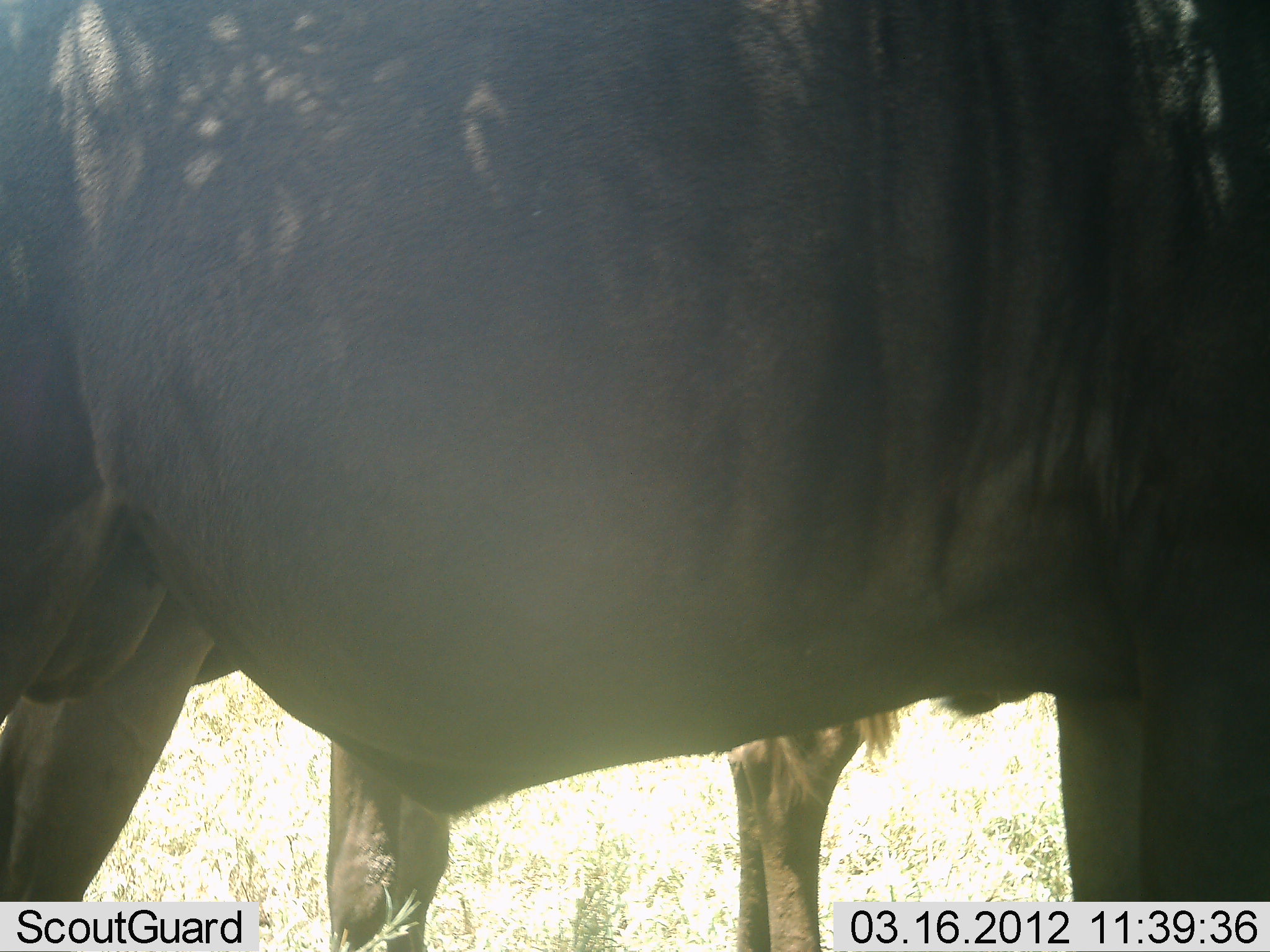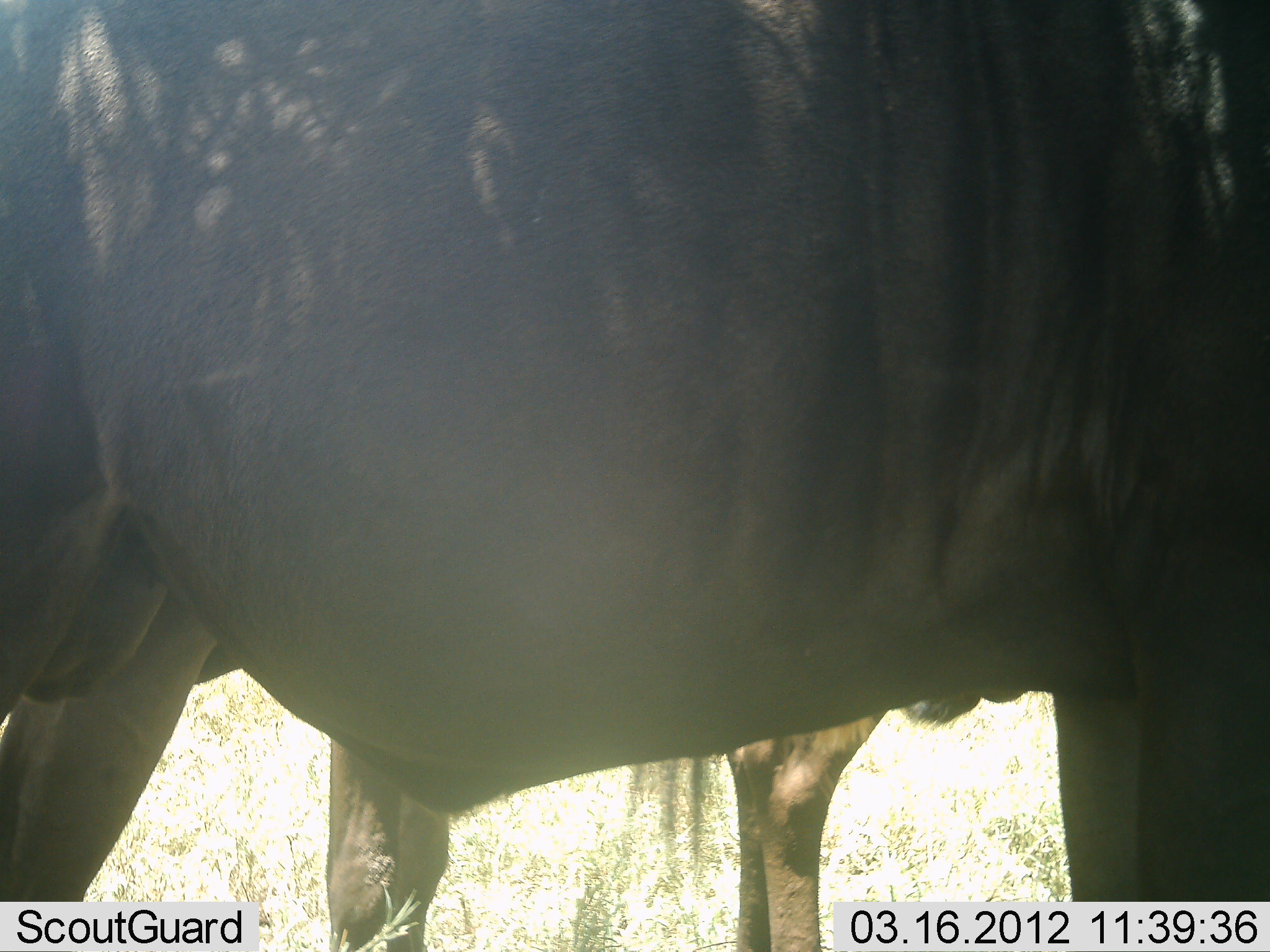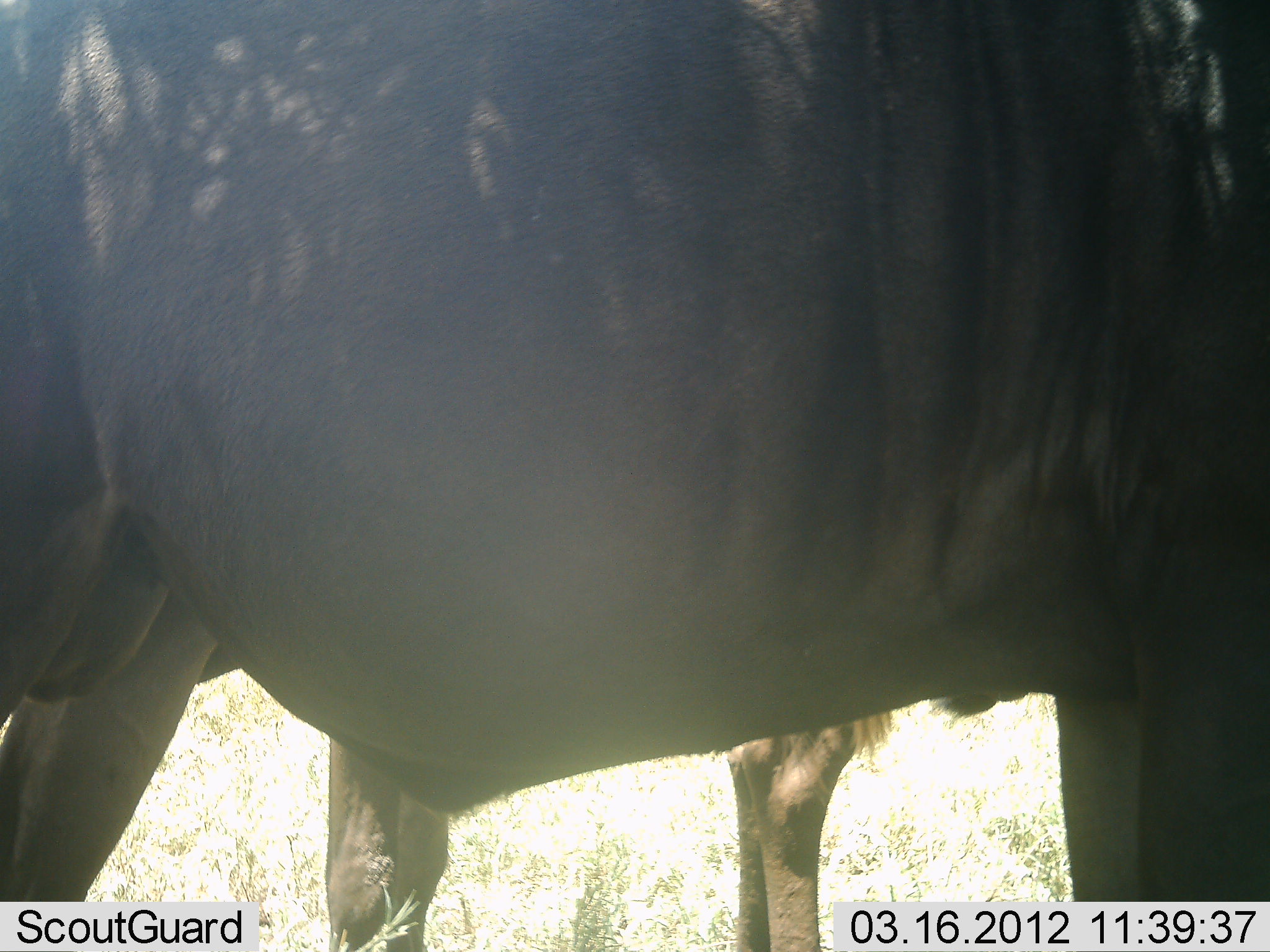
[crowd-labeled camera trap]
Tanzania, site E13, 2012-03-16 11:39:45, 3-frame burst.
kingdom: Animalia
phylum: Chordata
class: Mammalia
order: Artiodactyla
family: Bovidae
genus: Connochaetes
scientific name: Connochaetes taurinus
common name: blue wildebeest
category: wildebeest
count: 2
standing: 100%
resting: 0%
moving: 0%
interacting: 0%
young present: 0%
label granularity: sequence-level